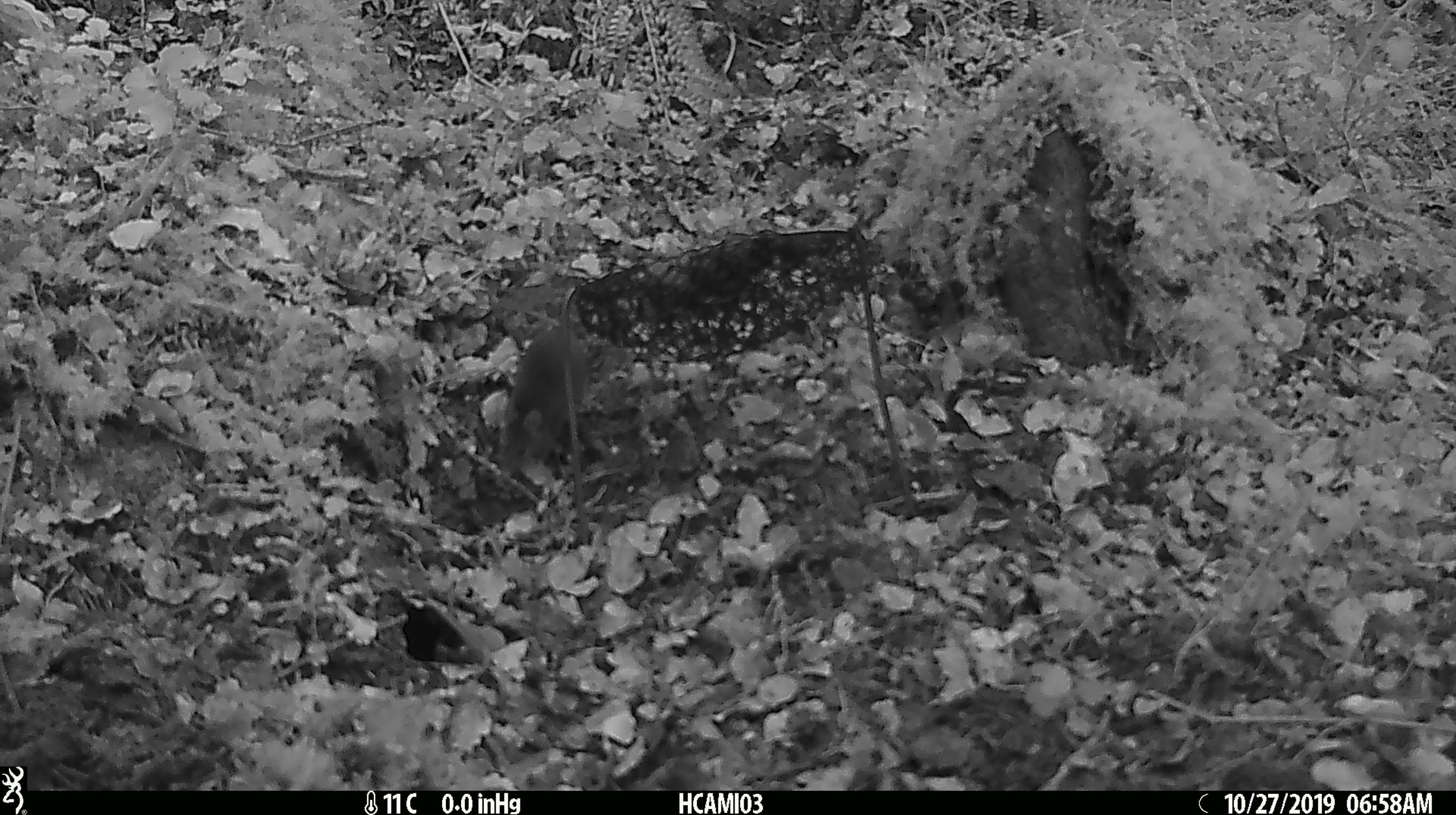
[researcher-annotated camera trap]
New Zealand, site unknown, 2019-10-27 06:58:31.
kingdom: Animalia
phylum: Chordata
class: Mammalia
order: Rodentia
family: Muridae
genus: Mus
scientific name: Mus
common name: mouse